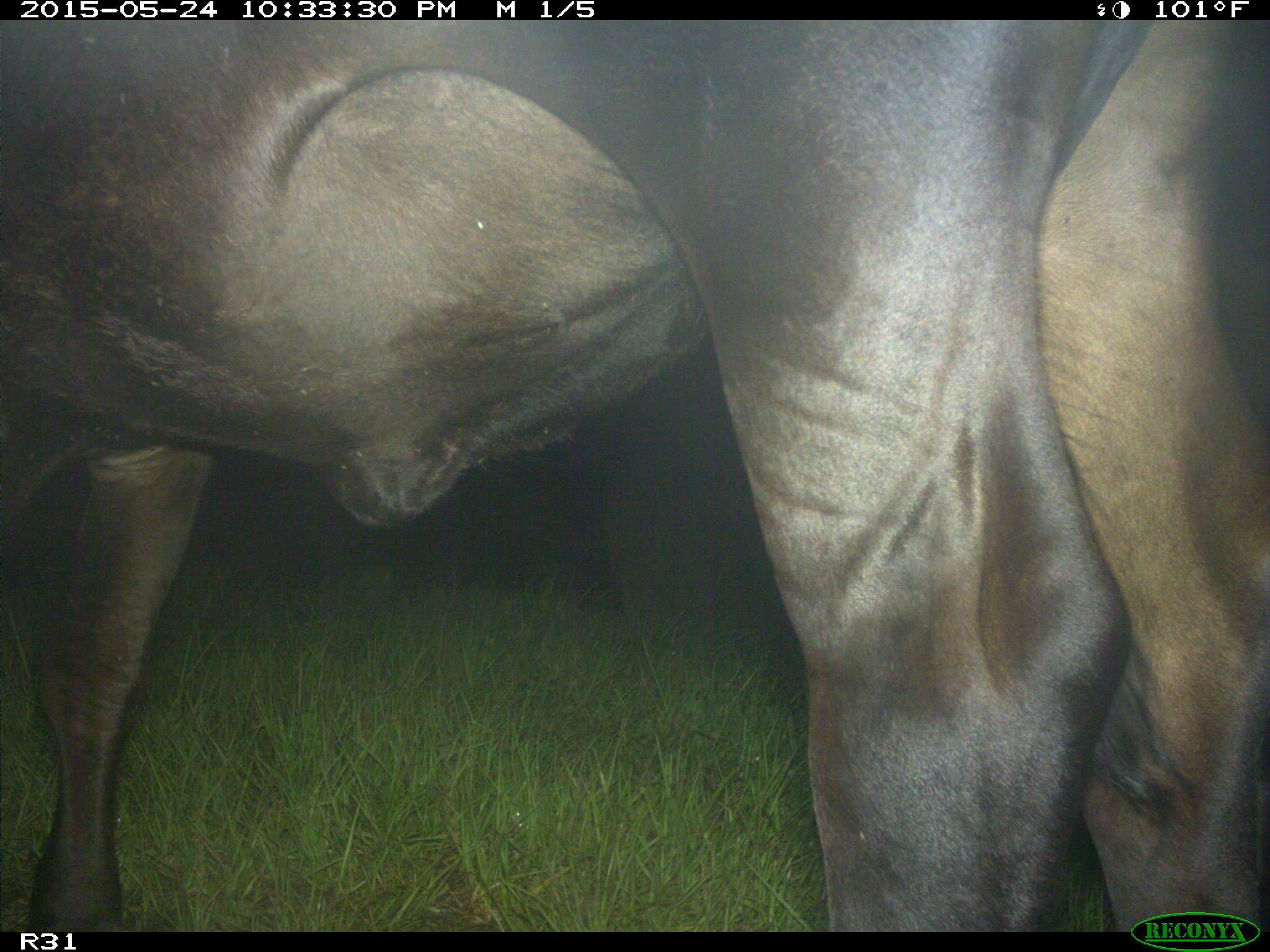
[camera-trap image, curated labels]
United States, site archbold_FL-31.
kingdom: Animalia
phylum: Chordata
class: Mammalia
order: Artiodactyla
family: Bovidae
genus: Bos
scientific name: Bos taurus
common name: domestic cow